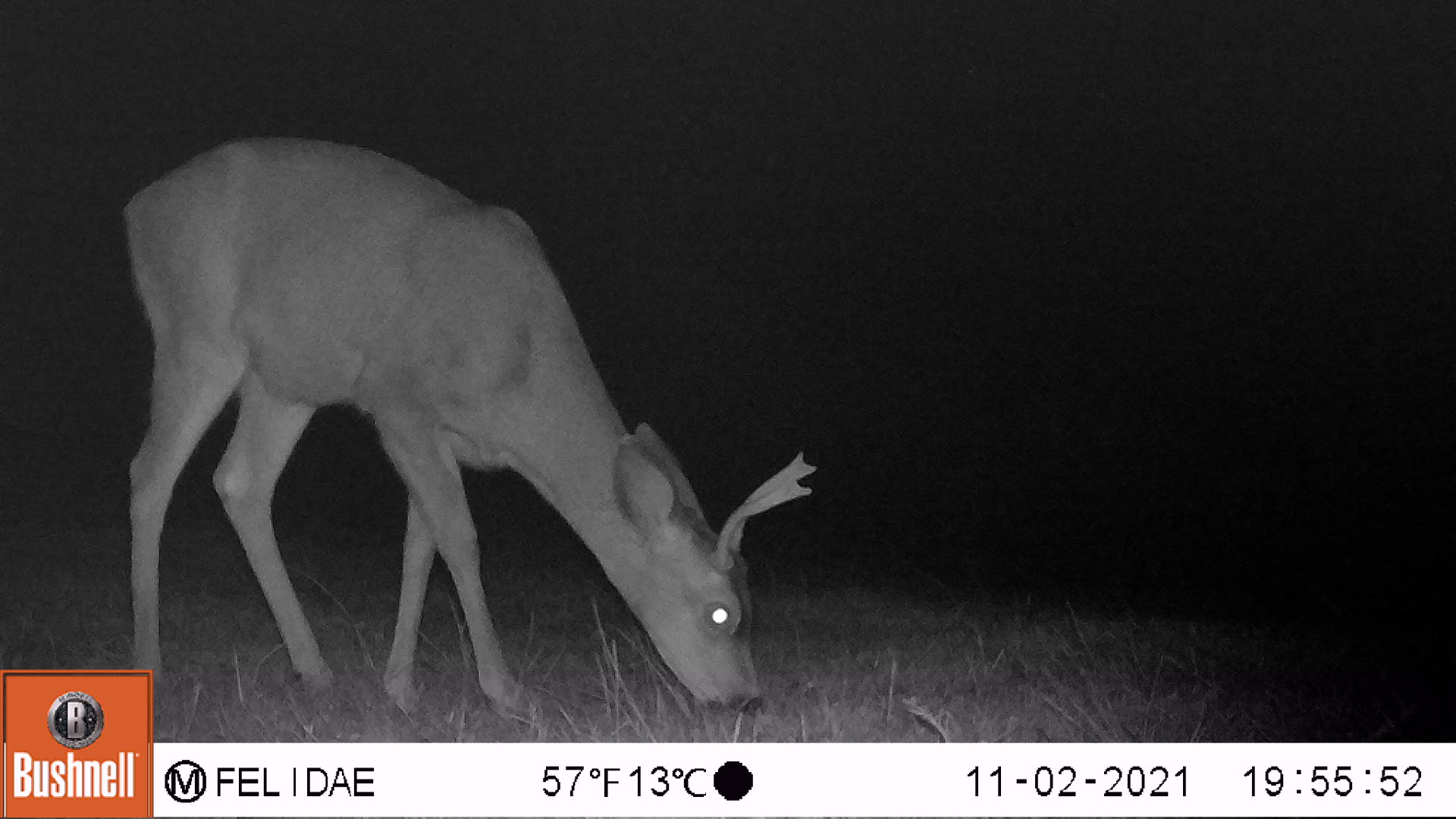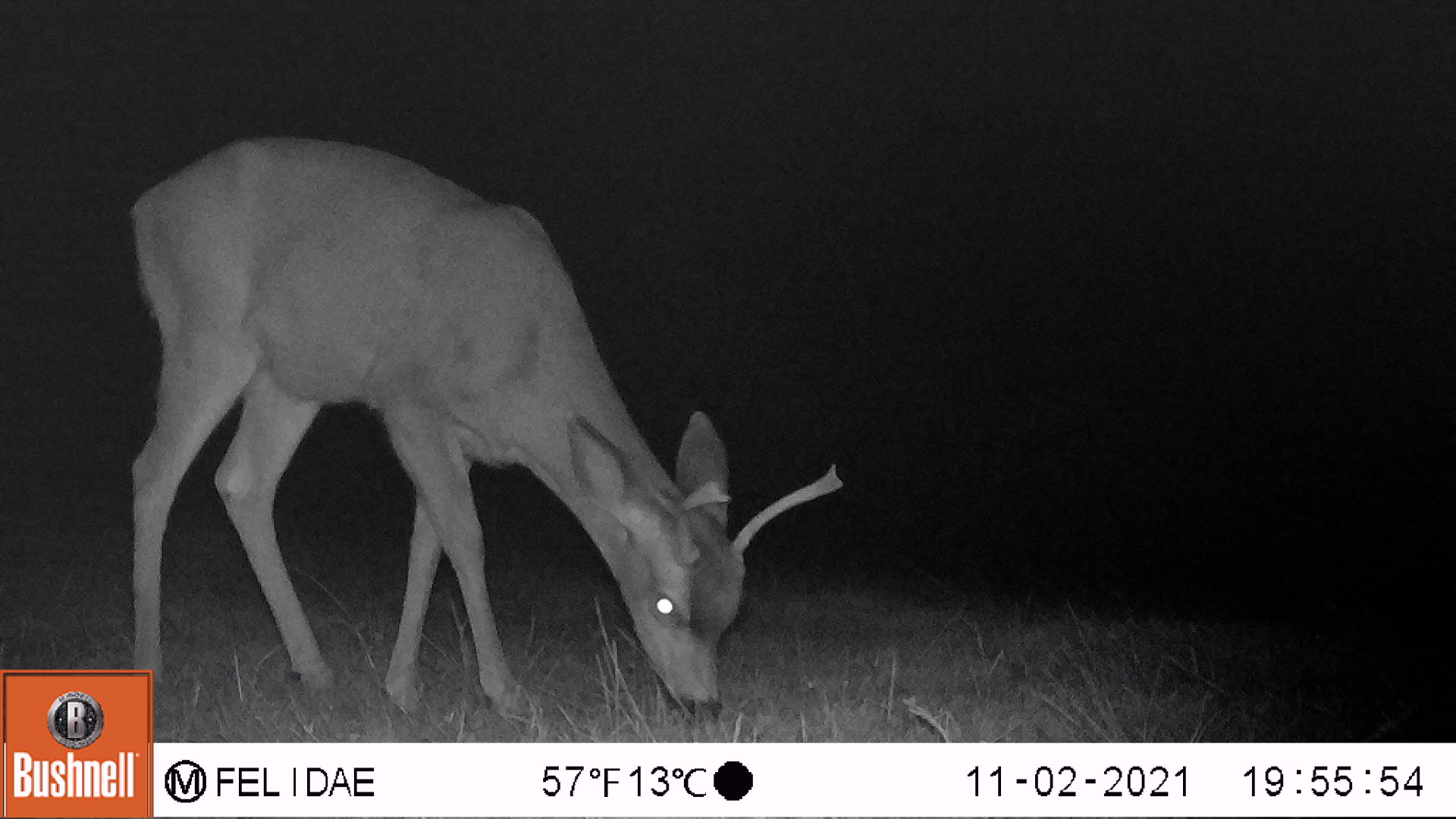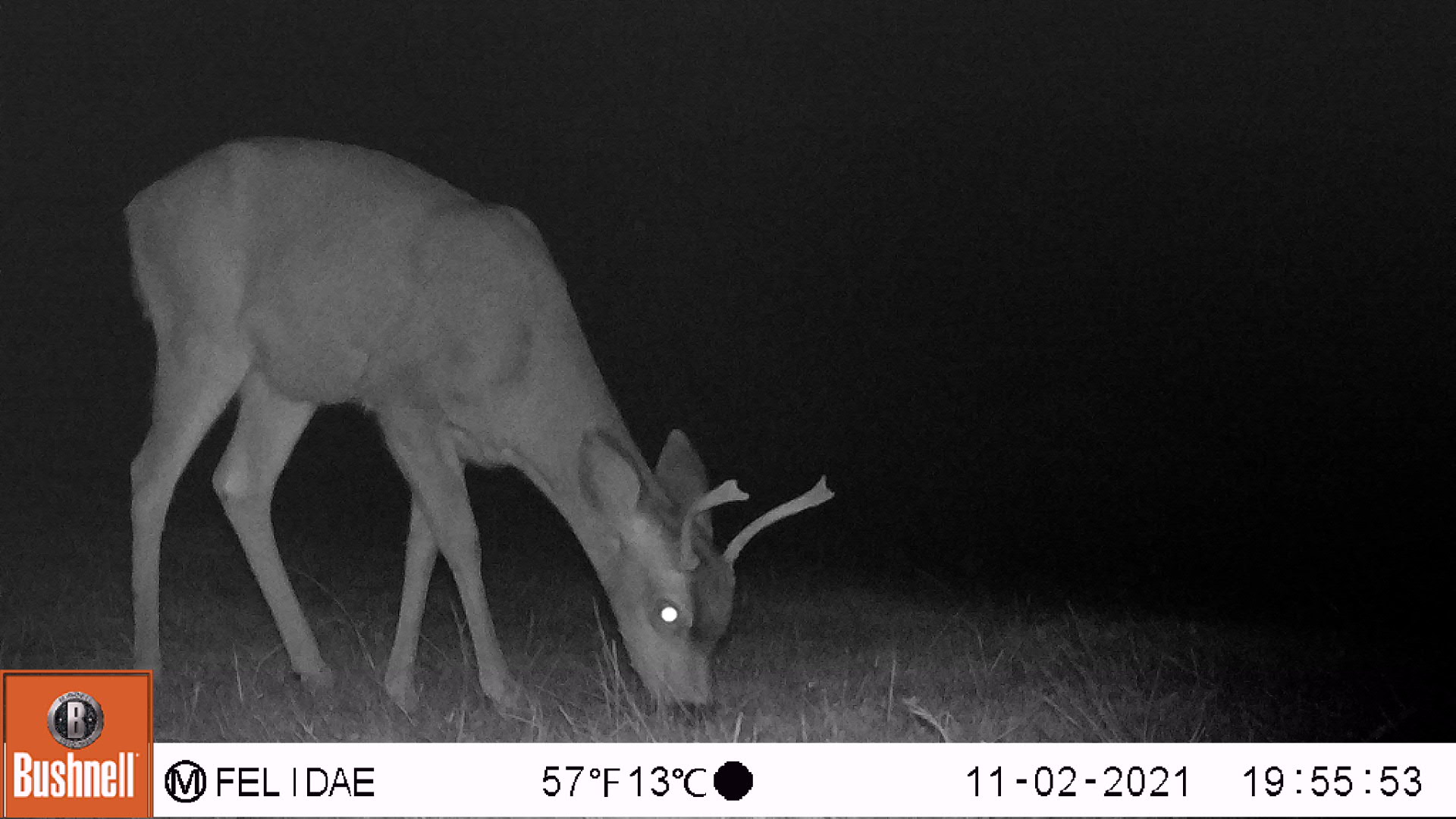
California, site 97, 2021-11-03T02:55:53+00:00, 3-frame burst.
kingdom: Animalia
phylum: Chordata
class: Mammalia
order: Artiodactyla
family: Cervidae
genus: Odocoileus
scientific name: Odocoileus hemionus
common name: mule deer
Mule deer (Odocoileus hemionus).